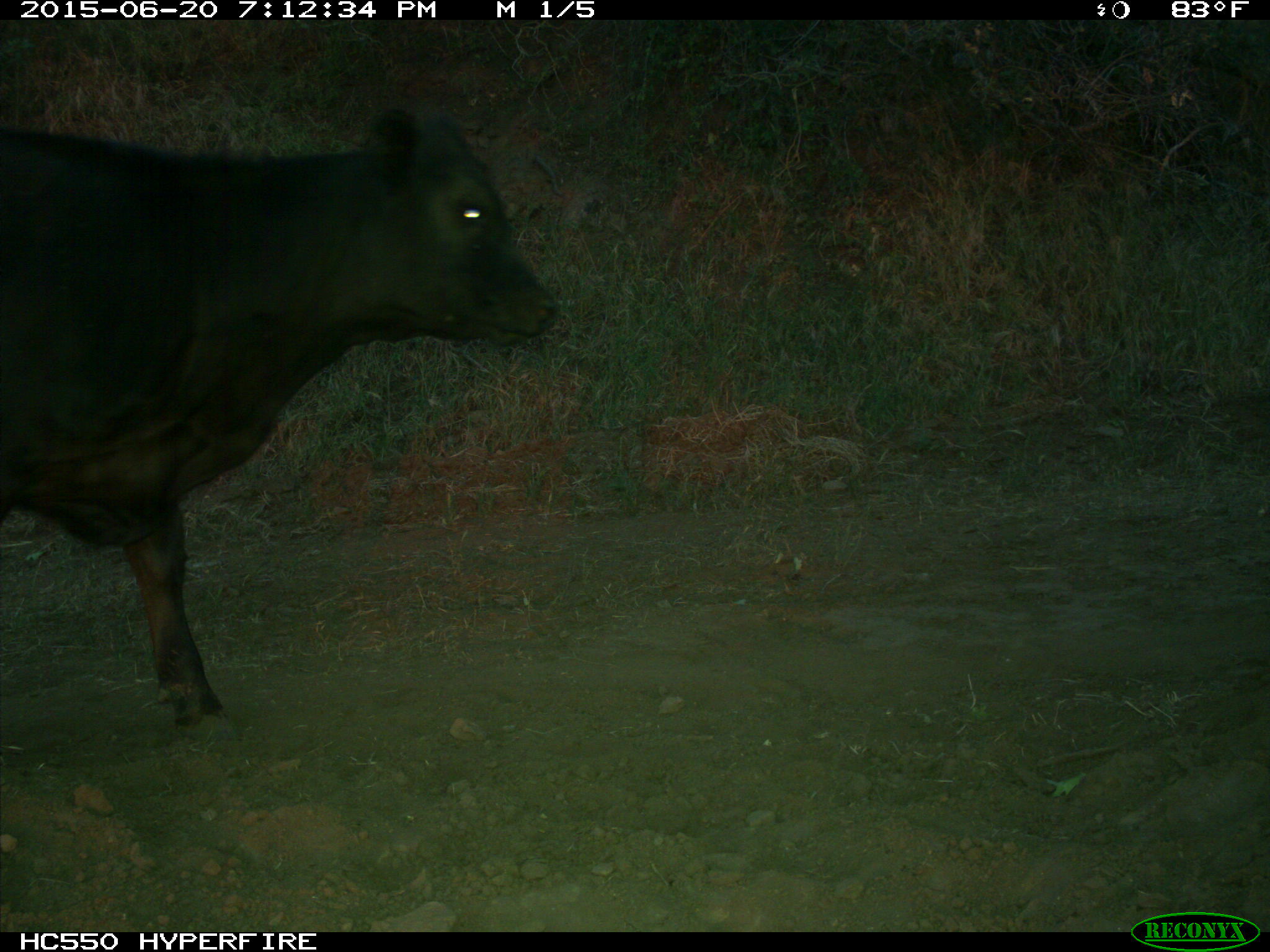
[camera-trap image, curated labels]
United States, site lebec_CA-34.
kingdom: Animalia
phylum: Chordata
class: Mammalia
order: Artiodactyla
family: Bovidae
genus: Bos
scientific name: Bos taurus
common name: domestic cow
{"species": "Bos taurus (domestic cow)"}